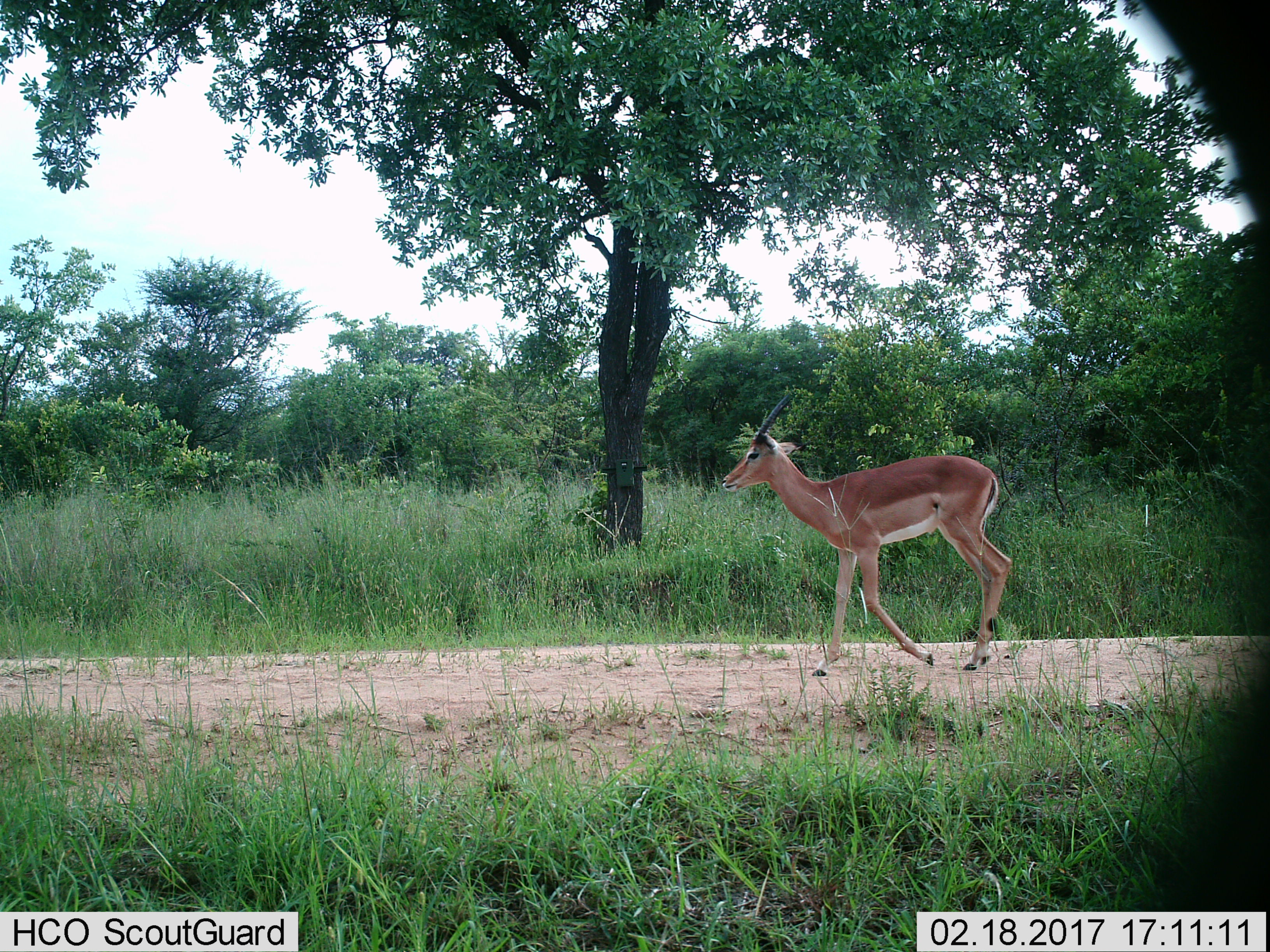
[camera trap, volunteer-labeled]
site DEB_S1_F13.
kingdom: Animalia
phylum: Chordata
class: Mammalia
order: Artiodactyla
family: Bovidae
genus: Aepyceros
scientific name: Aepyceros melampus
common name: impala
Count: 1.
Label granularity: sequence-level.